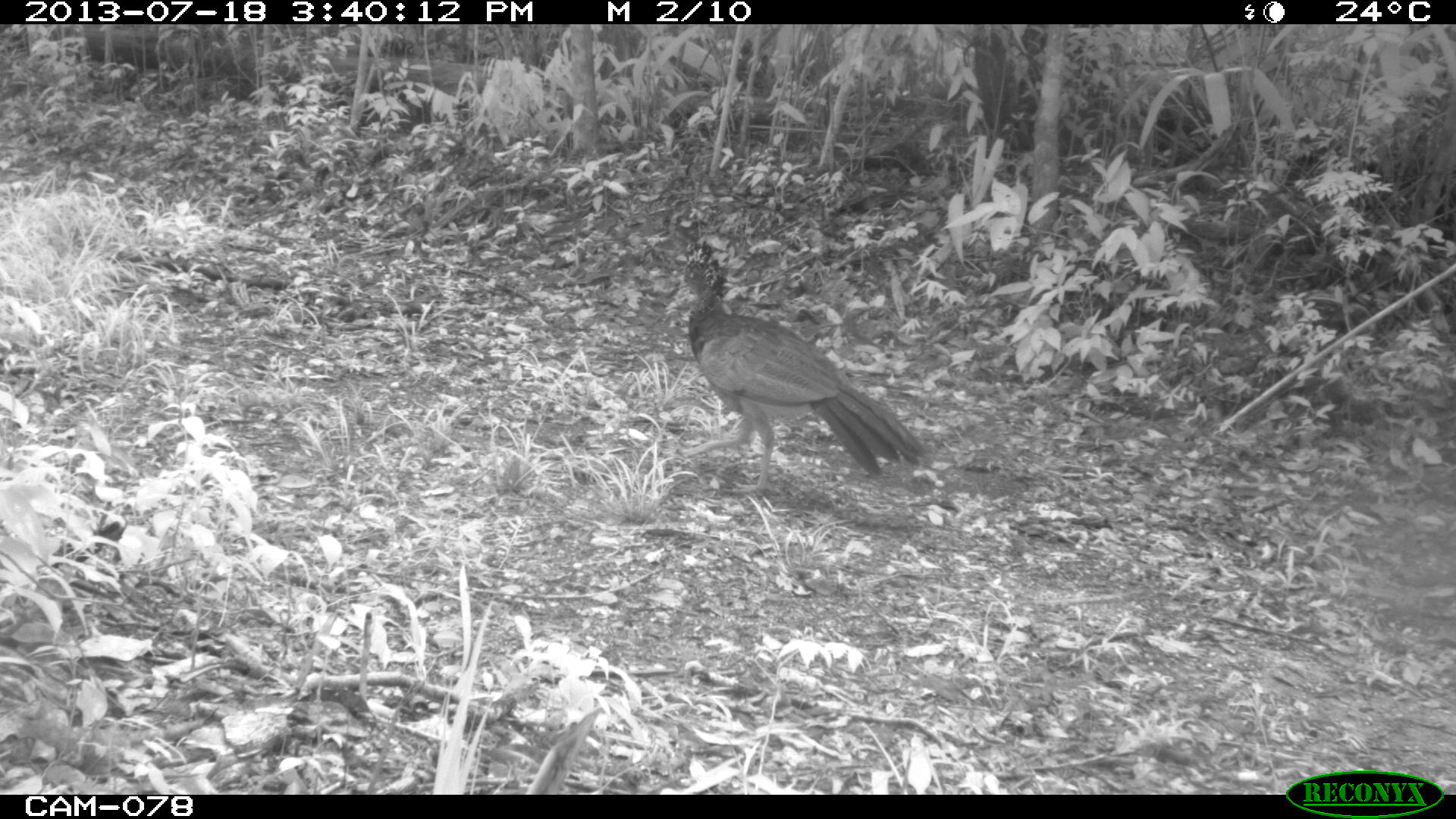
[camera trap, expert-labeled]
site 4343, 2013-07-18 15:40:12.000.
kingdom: Animalia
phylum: Chordata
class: Aves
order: Galliformes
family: Cracidae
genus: Crax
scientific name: Crax rubra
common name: great curassow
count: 1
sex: female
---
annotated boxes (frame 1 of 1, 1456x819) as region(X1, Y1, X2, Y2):
crax rubra: region(681, 236, 925, 493)